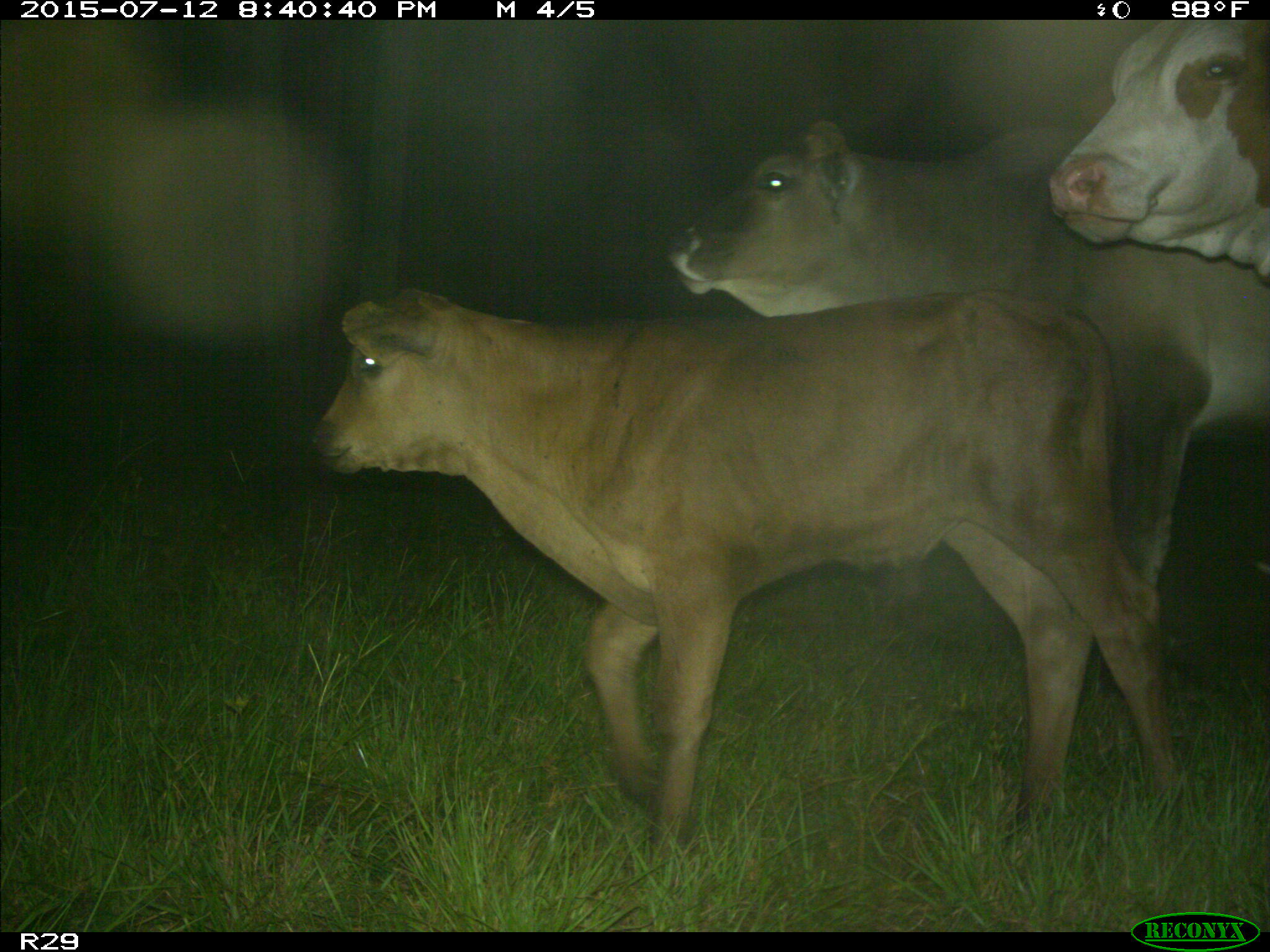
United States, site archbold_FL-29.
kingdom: Animalia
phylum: Chordata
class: Mammalia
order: Artiodactyla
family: Bovidae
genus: Bos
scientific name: Bos taurus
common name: domestic cow